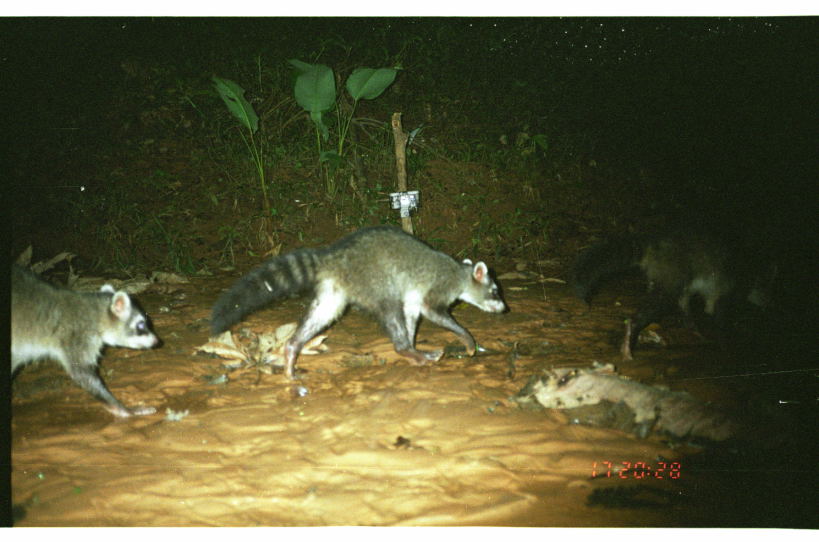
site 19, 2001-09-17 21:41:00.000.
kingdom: Animalia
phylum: Chordata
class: Mammalia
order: Carnivora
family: Procyonidae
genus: Procyon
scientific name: Procyon cancrivorus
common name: crab-eating raccoon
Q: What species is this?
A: Procyon cancrivorus (crab-eating raccoon).